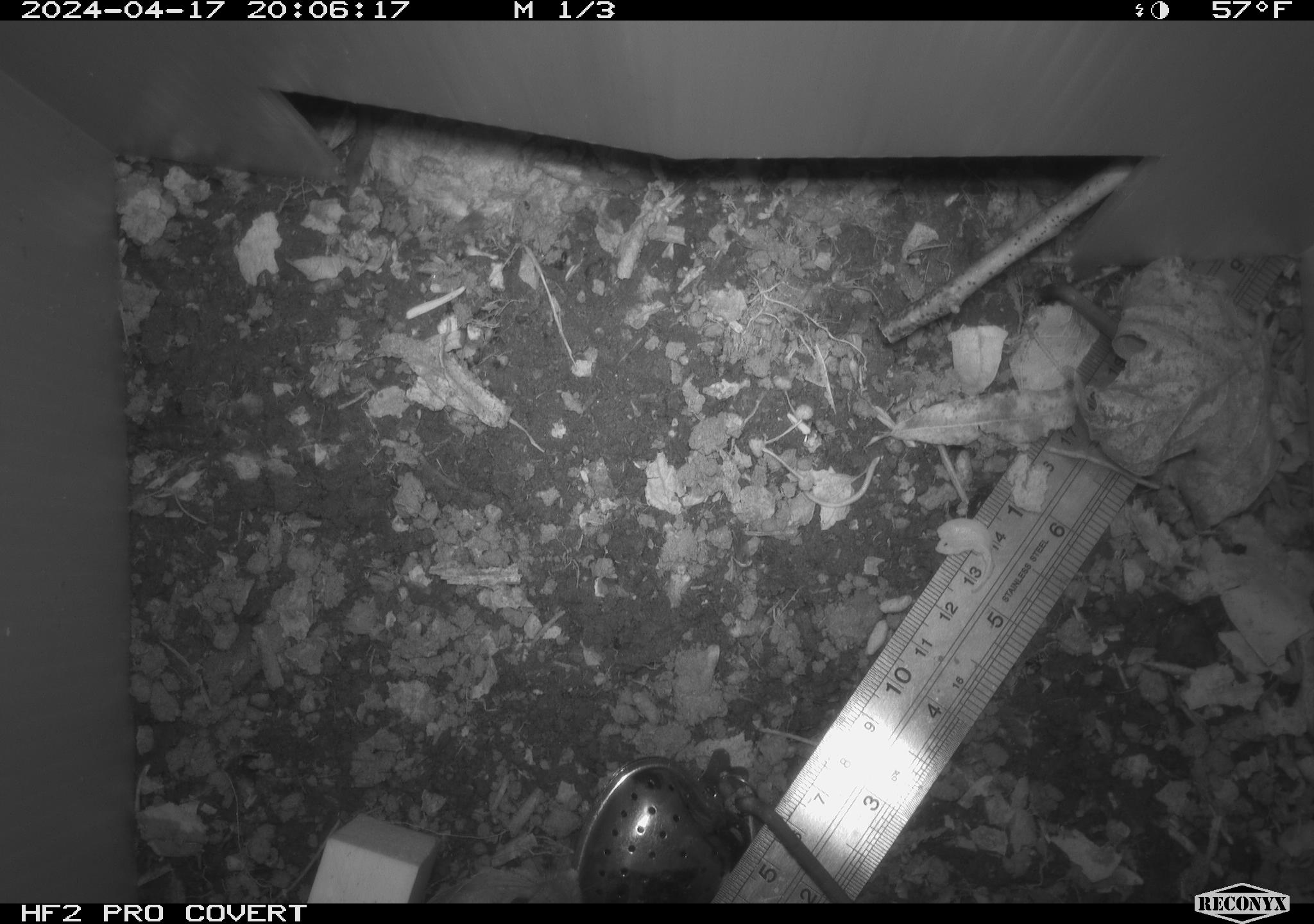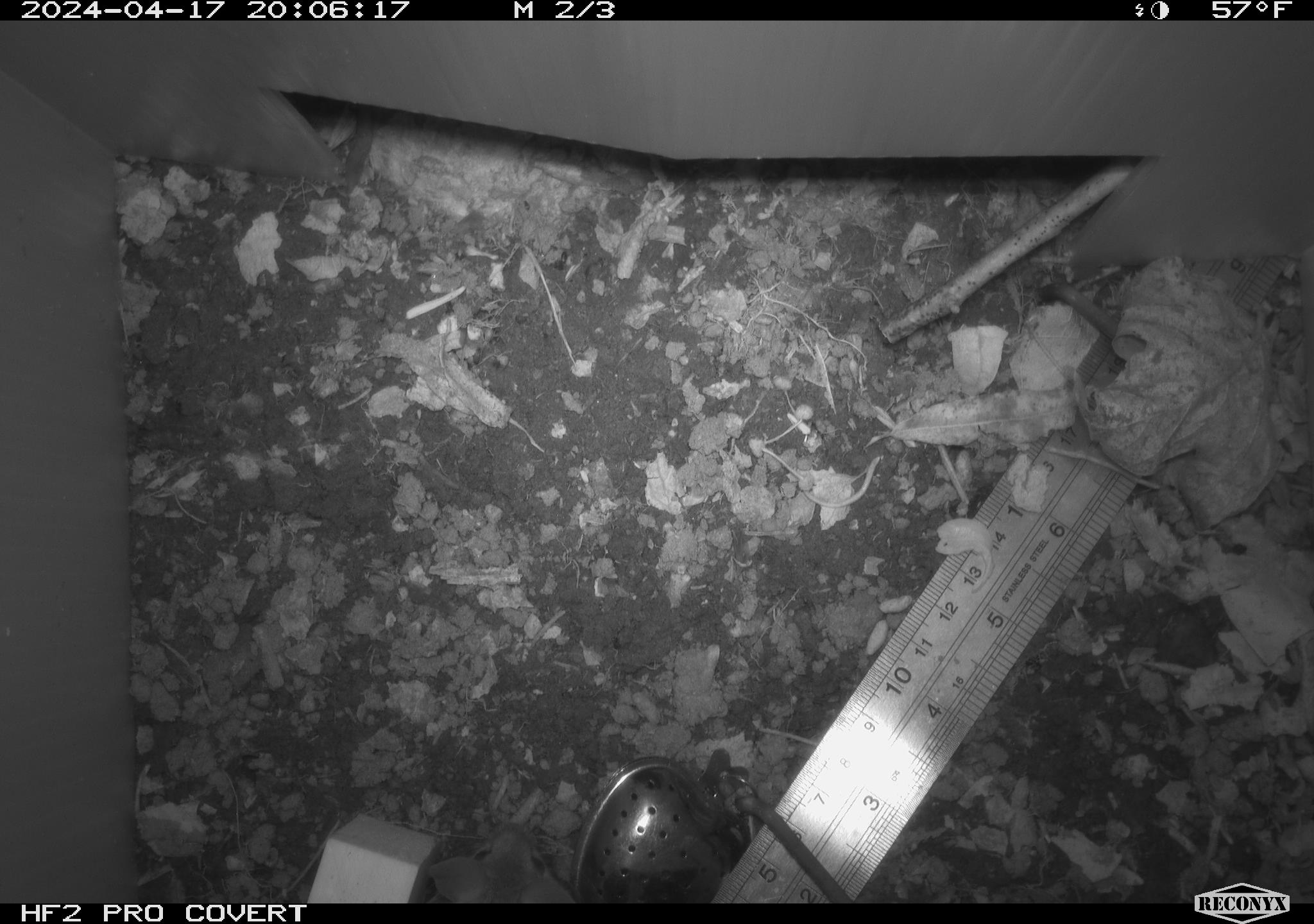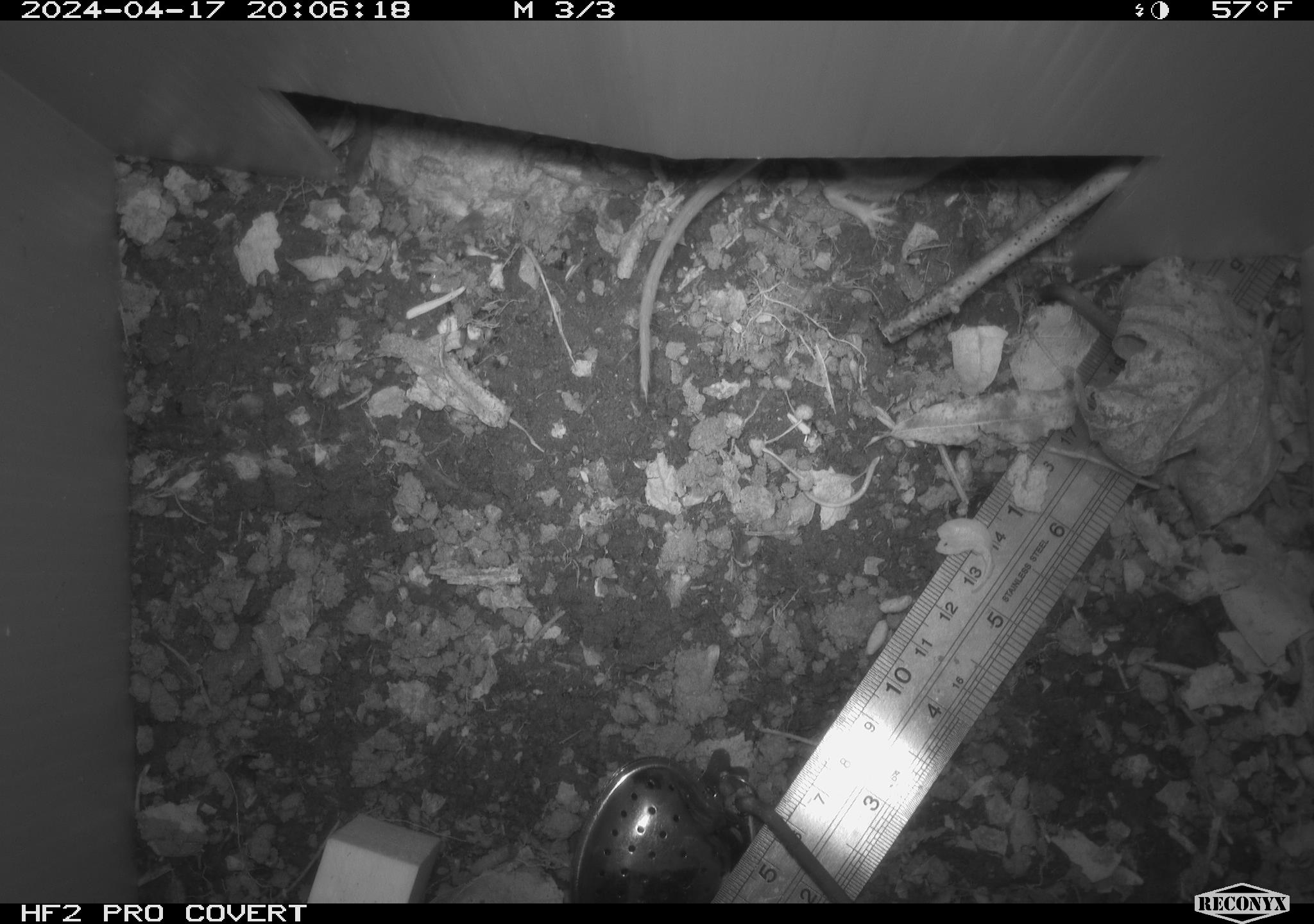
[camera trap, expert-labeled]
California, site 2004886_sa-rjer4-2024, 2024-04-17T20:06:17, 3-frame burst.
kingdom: Animalia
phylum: Chordata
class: Mammalia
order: Rodentia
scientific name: Rodentia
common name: mouse species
Mouse species (Rodentia).